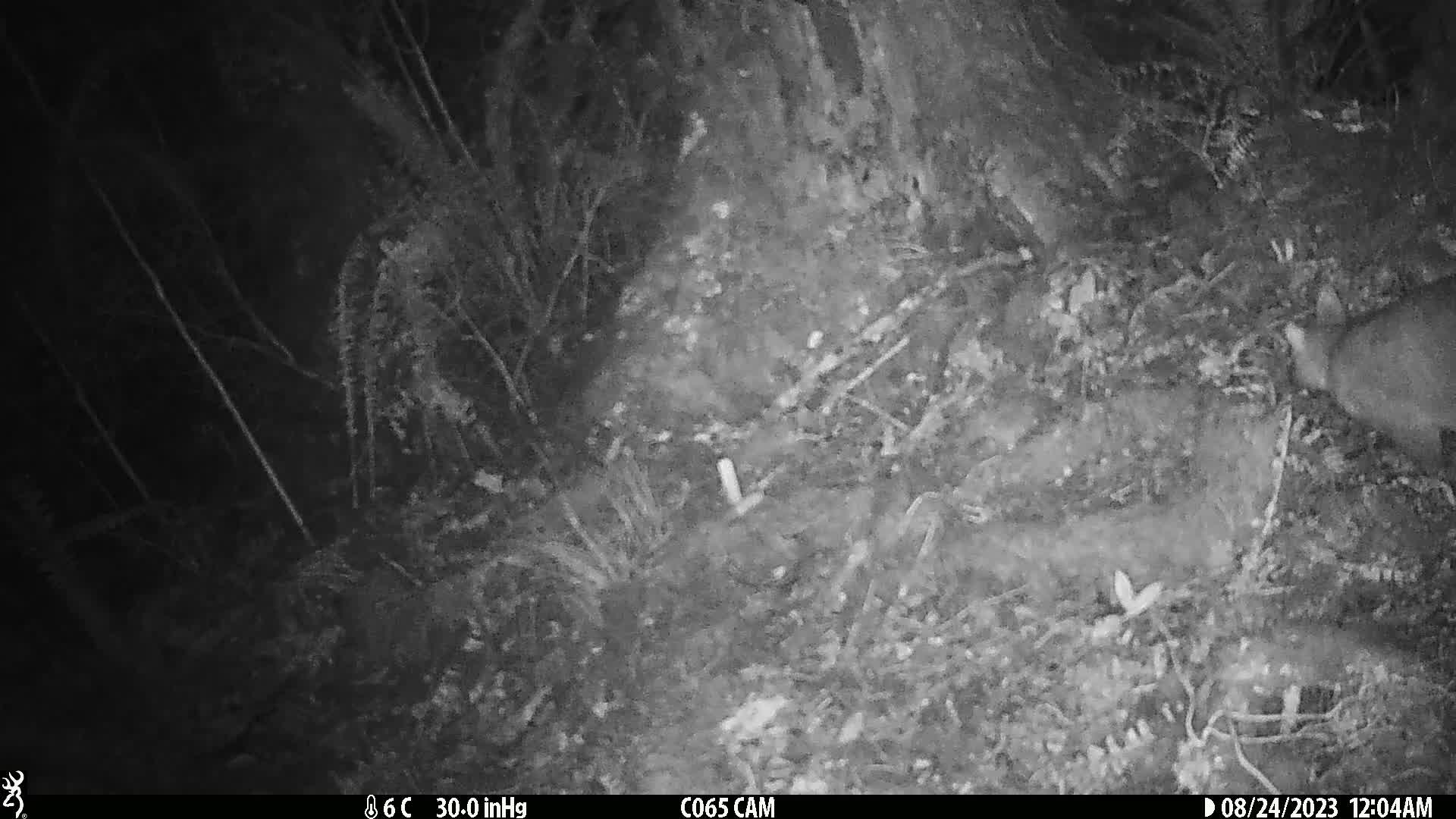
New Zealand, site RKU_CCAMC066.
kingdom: Animalia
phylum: Chordata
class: Mammalia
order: Diprotodontia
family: Phalangeridae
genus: Trichosurus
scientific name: Trichosurus vulpecula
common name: common brushtail possum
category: possum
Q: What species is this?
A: Possum (common brushtail possum) (Trichosurus vulpecula).